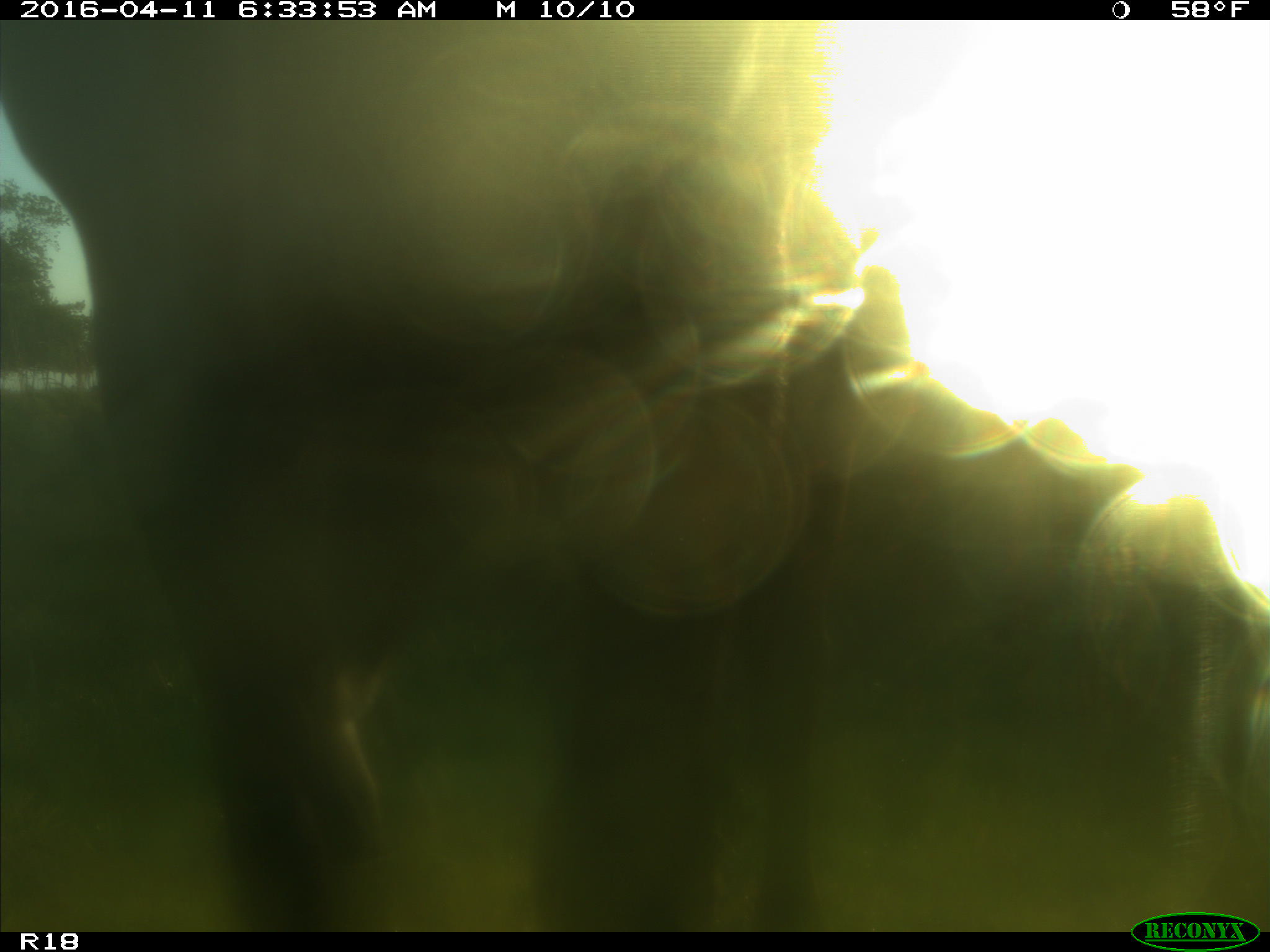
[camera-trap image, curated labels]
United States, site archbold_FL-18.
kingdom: Animalia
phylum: Chordata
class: Mammalia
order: Artiodactyla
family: Bovidae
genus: Bos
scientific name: Bos taurus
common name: domestic cow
Bos taurus (domestic cow).